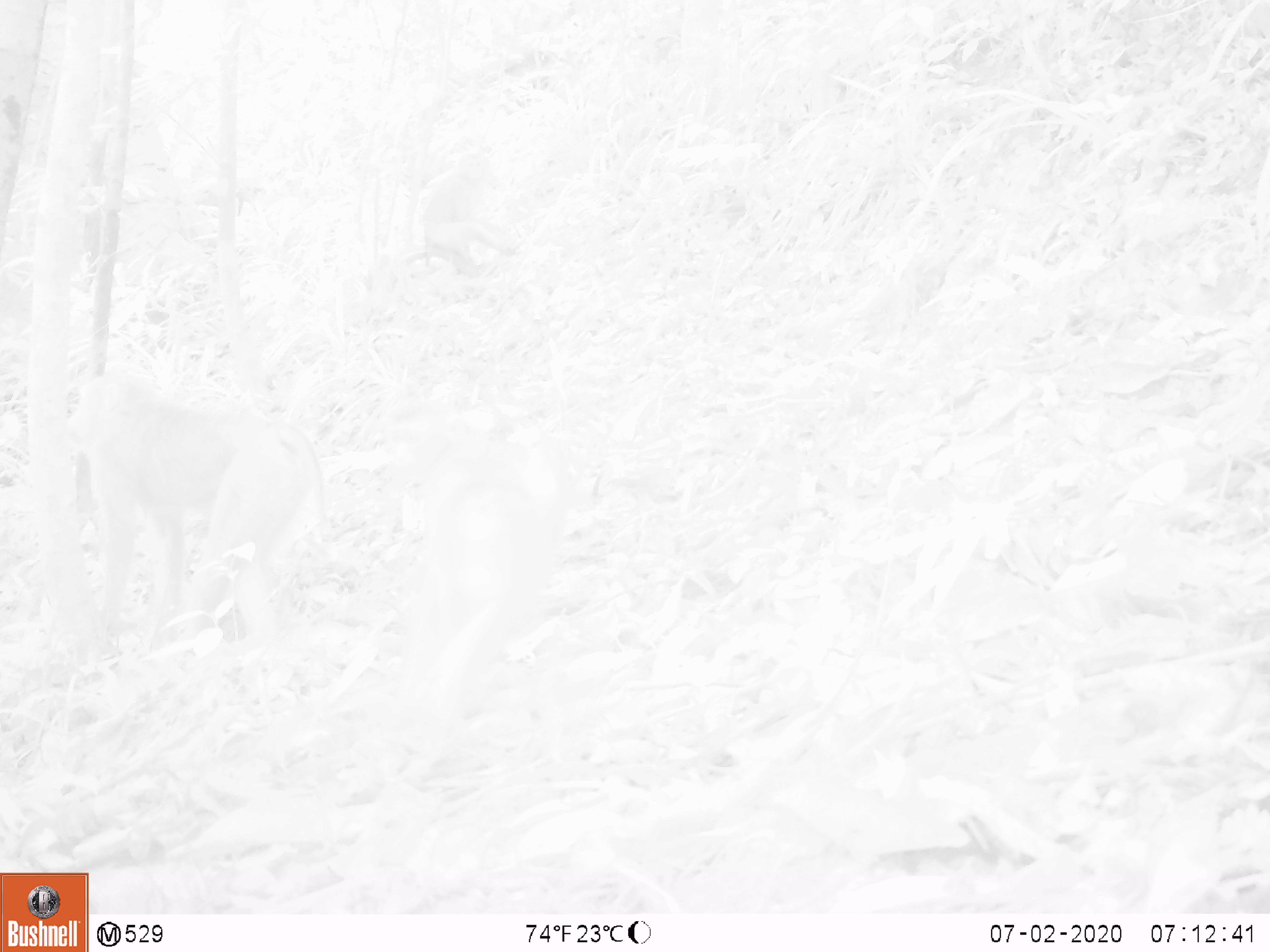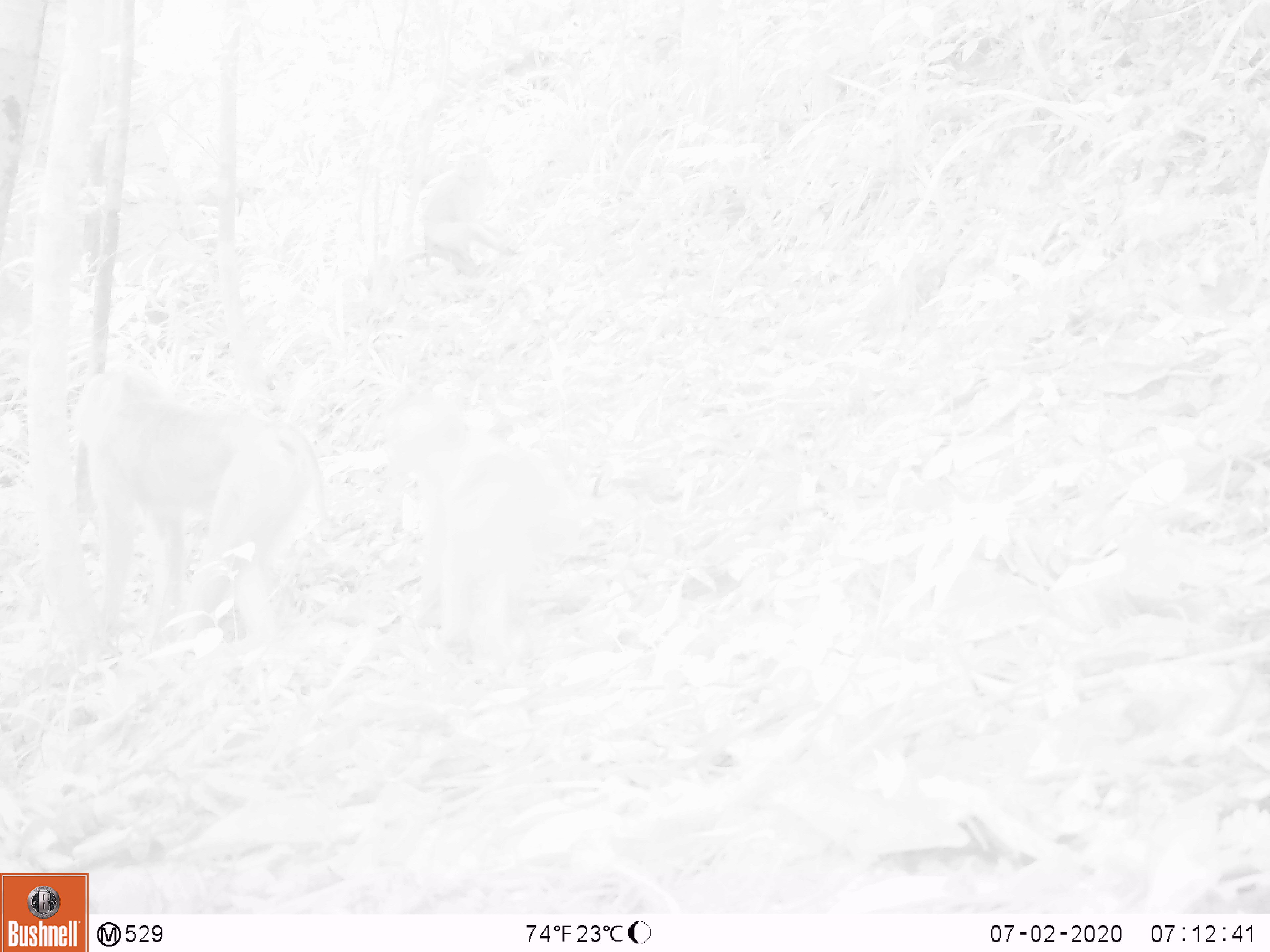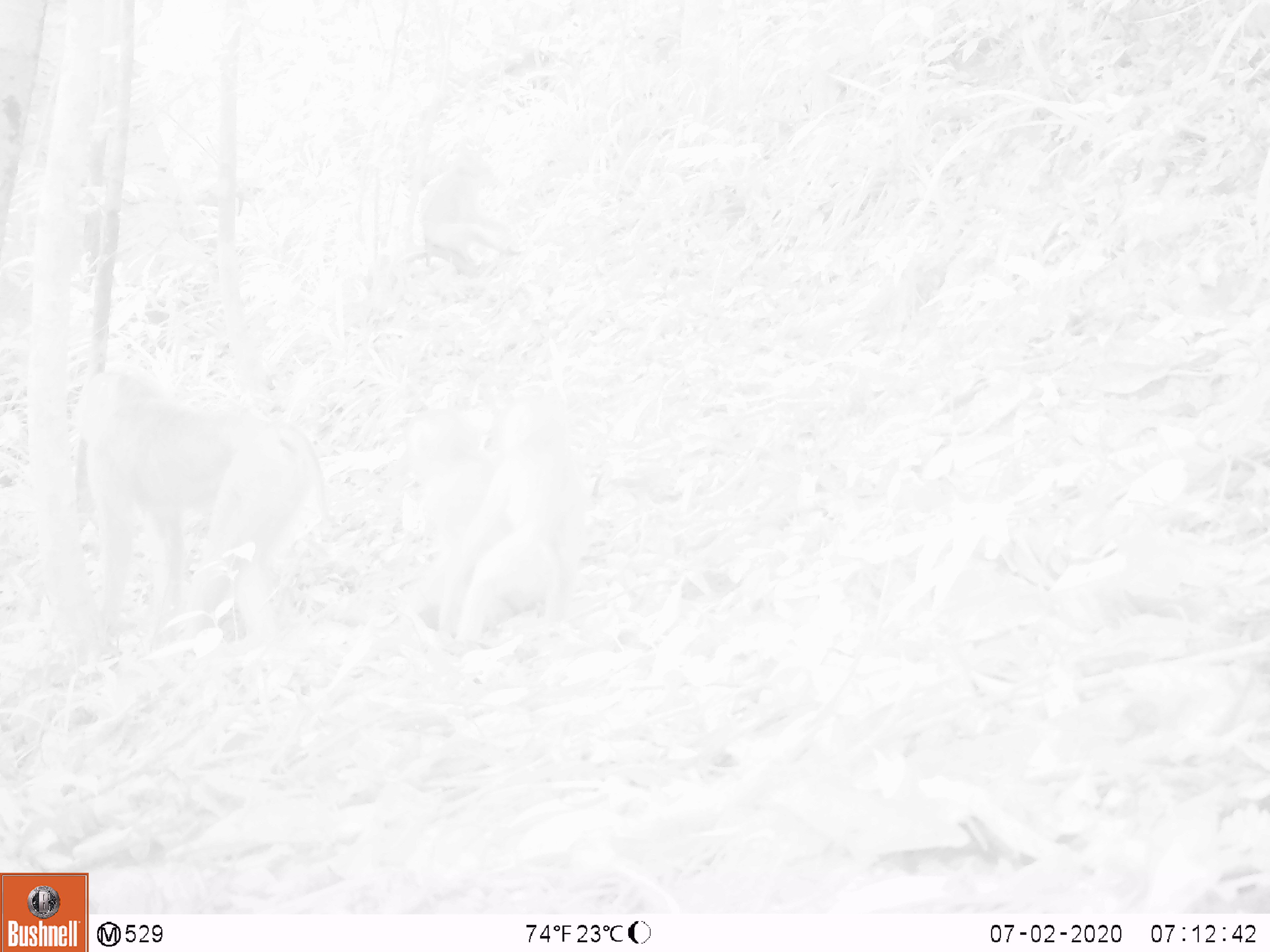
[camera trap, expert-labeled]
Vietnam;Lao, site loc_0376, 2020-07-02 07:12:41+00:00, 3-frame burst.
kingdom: Animalia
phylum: Chordata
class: Mammalia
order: Primates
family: Cercopithecidae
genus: Macaca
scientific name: Macaca nemestrina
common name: pig-tailed macaque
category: pig tailed macaque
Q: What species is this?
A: Pig tailed macaque (pig-tailed macaque) (Macaca nemestrina).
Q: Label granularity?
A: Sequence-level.